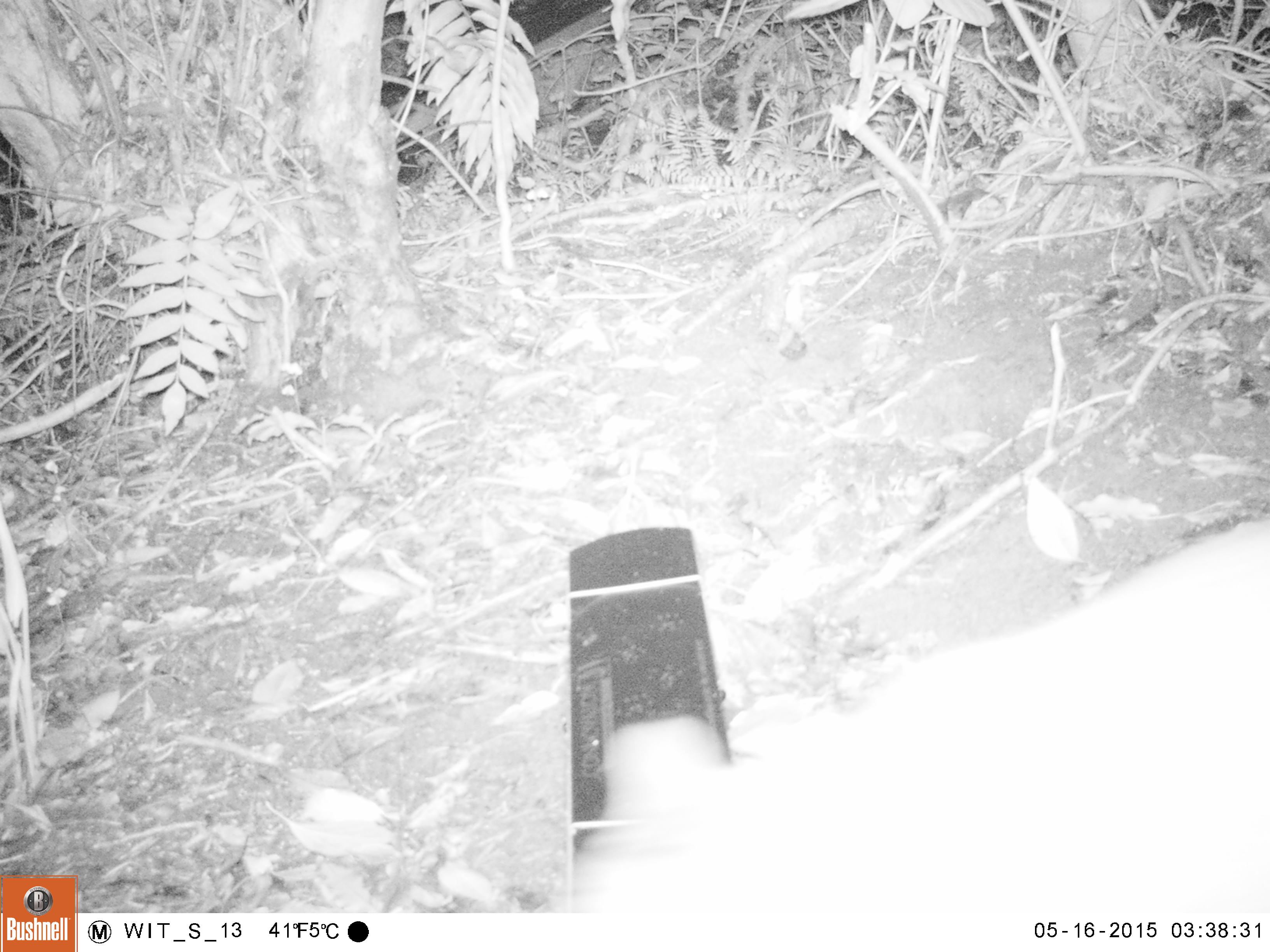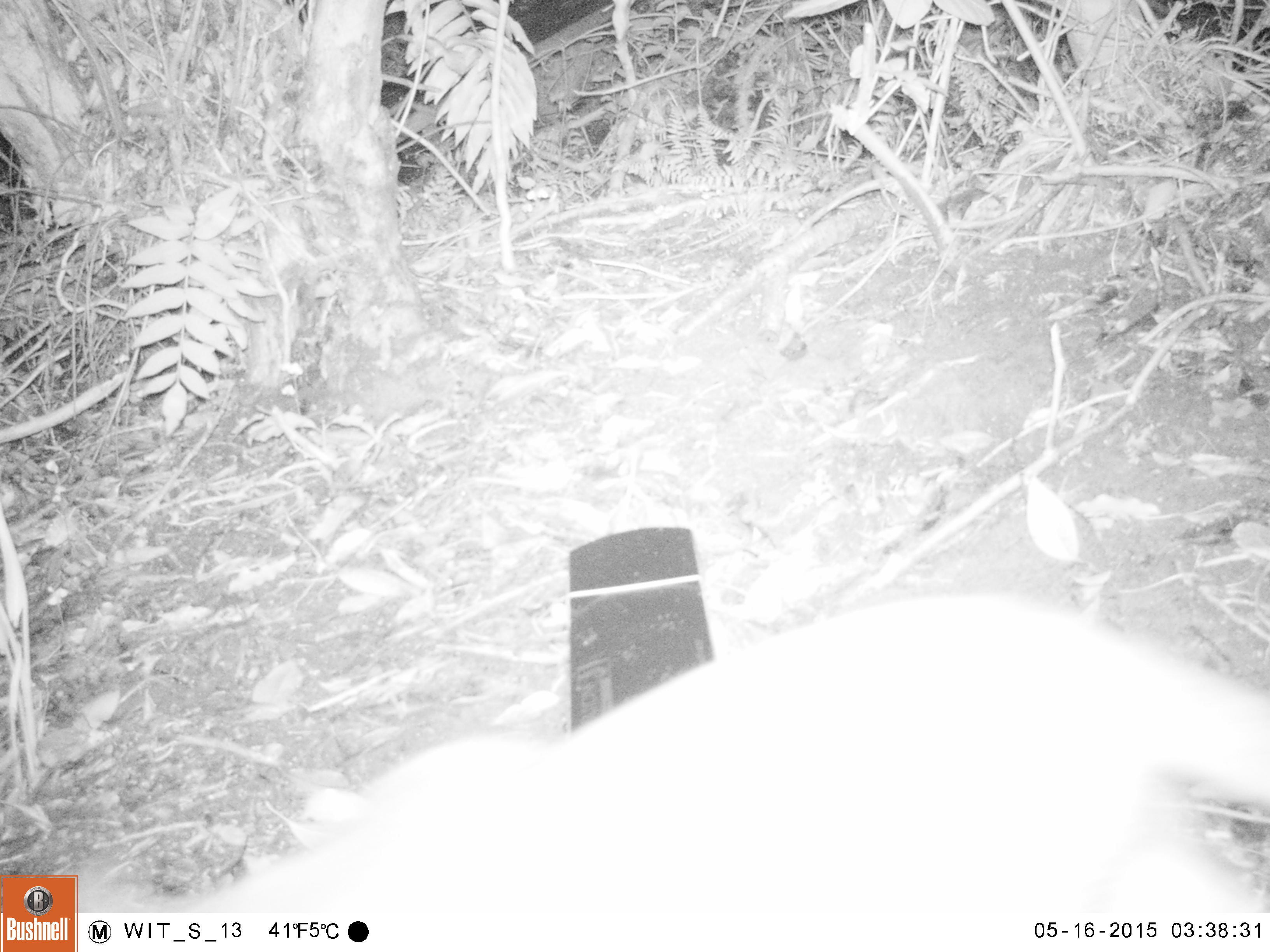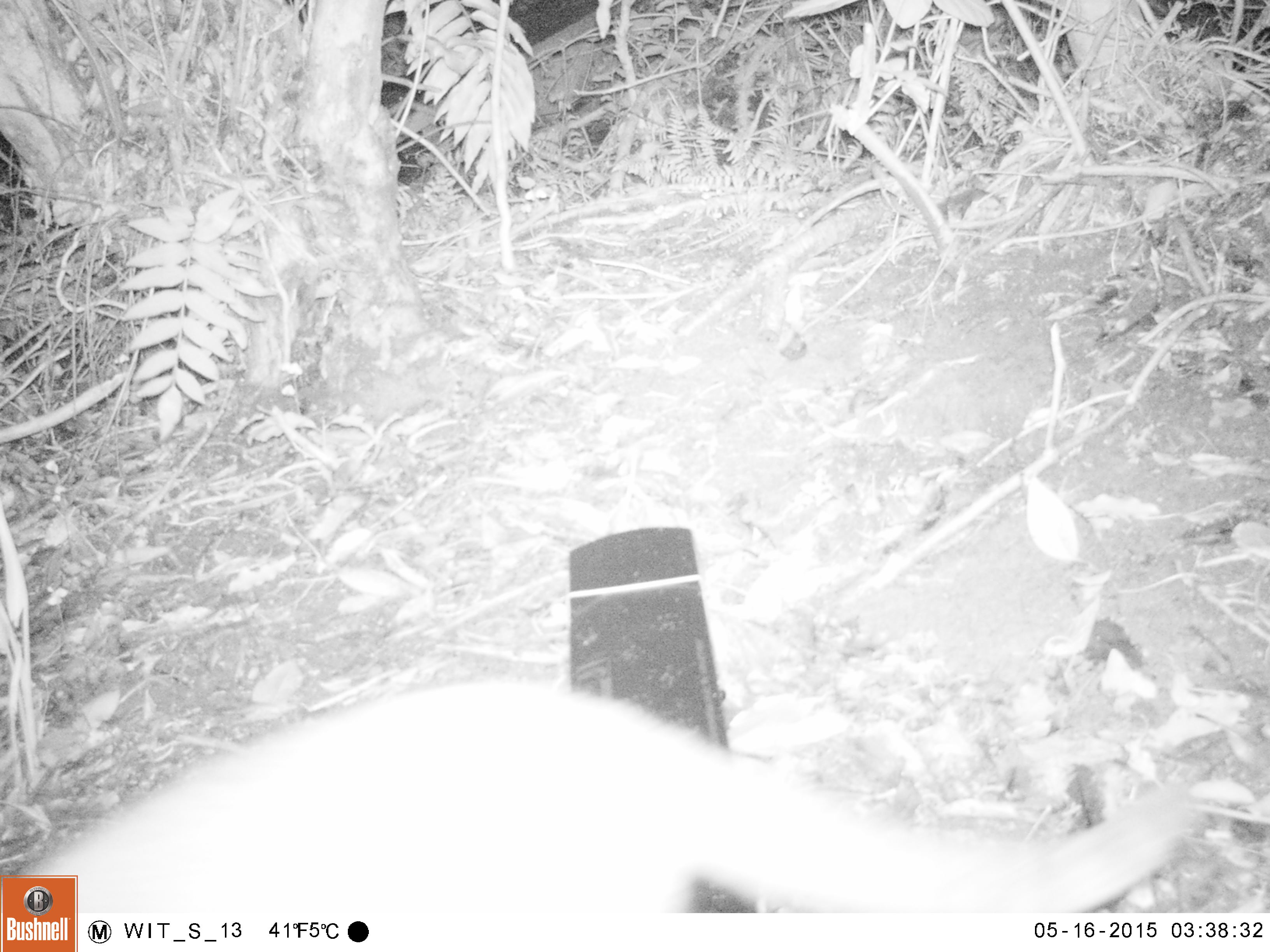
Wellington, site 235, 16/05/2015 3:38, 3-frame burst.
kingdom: Animalia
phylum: Chordata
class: Mammalia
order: Carnivora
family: Felidae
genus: Felis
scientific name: Felis catus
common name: cat